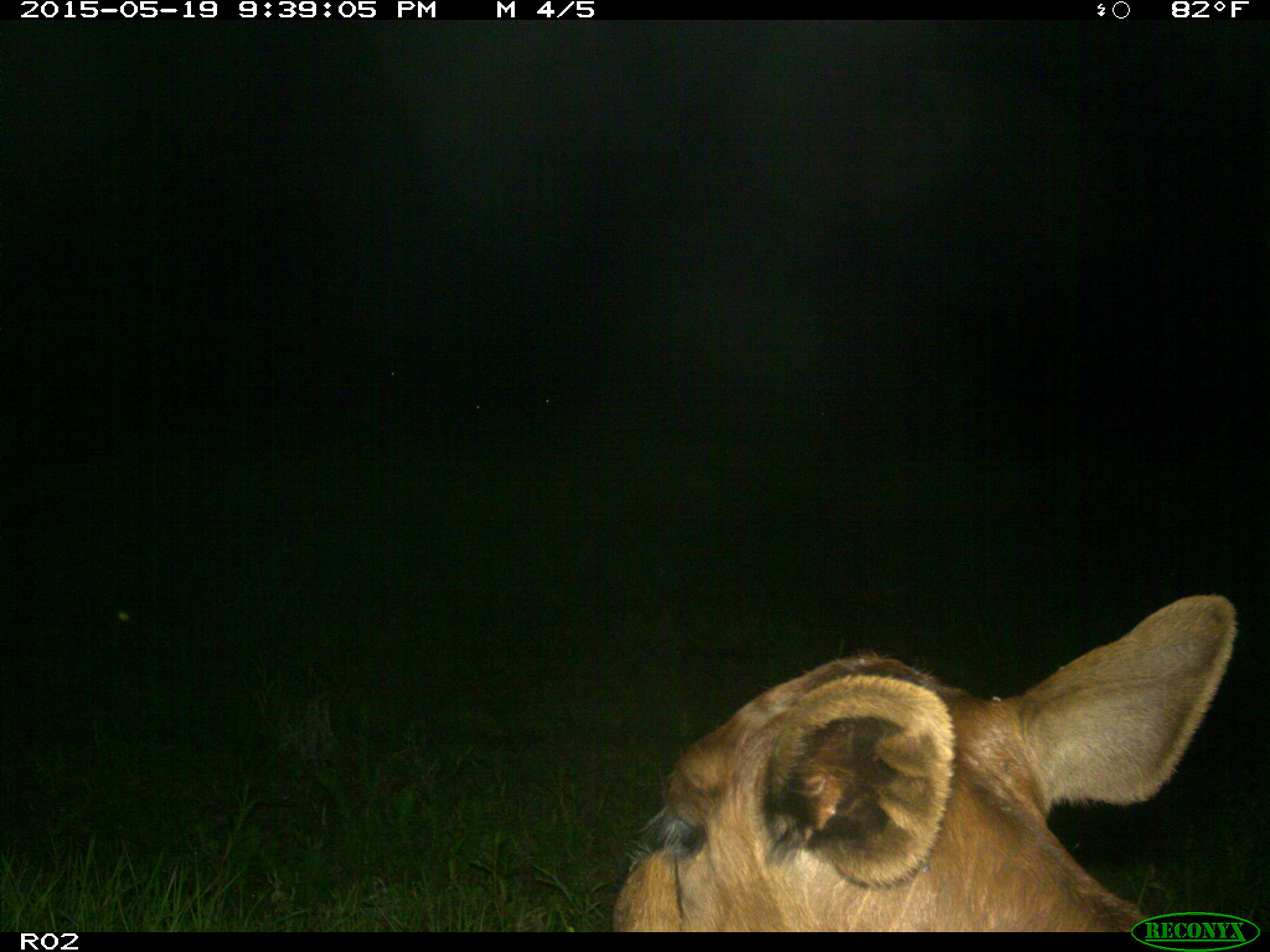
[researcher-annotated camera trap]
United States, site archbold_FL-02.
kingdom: Animalia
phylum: Chordata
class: Mammalia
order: Artiodactyla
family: Bovidae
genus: Bos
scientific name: Bos taurus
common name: domestic cow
Bos taurus (domestic cow).